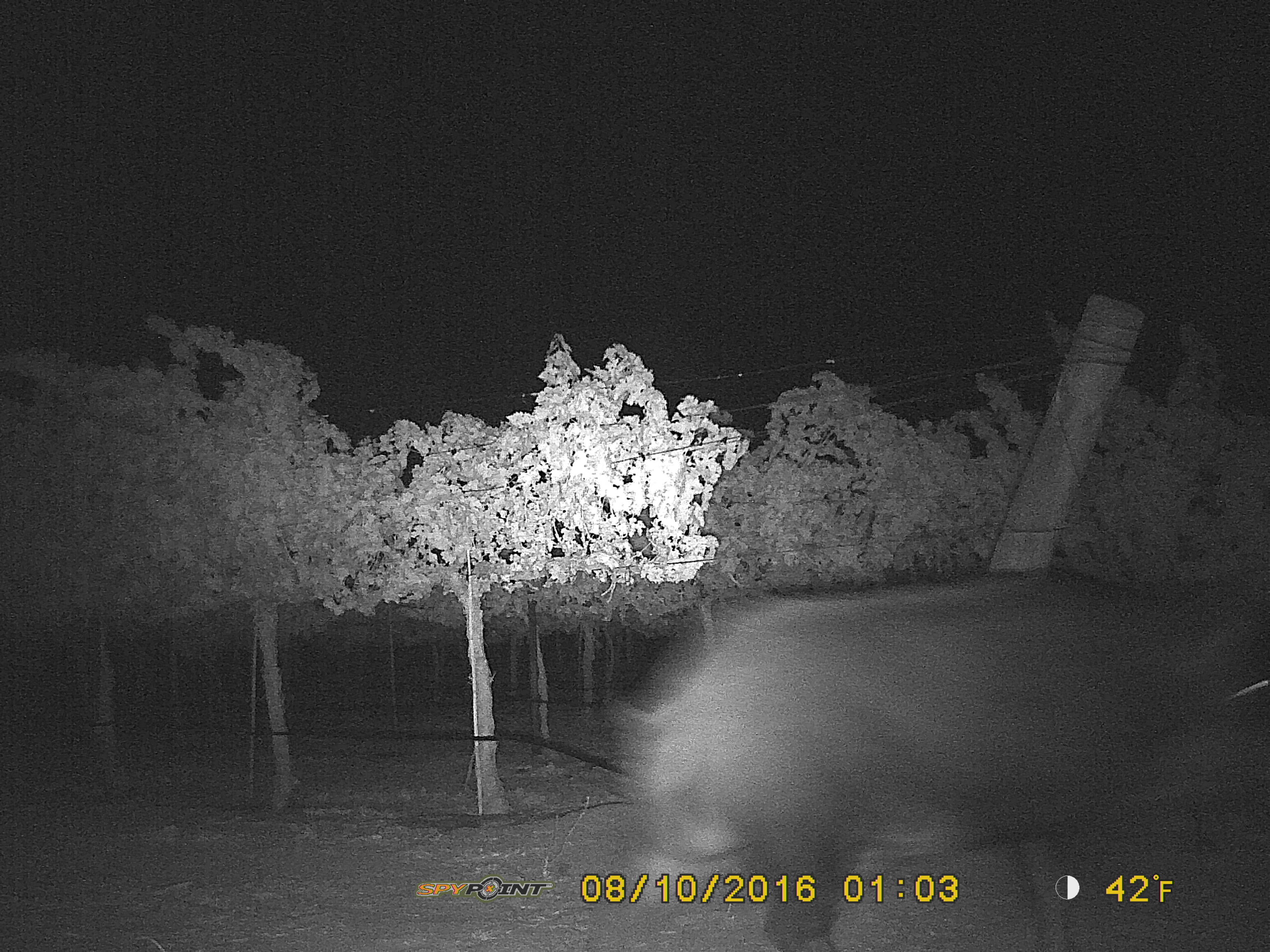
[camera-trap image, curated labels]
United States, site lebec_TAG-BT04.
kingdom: Animalia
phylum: Chordata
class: Mammalia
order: Artiodactyla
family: Suidae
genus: Sus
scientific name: Sus scrofa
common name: wild boar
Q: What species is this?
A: Sus scrofa (wild boar).